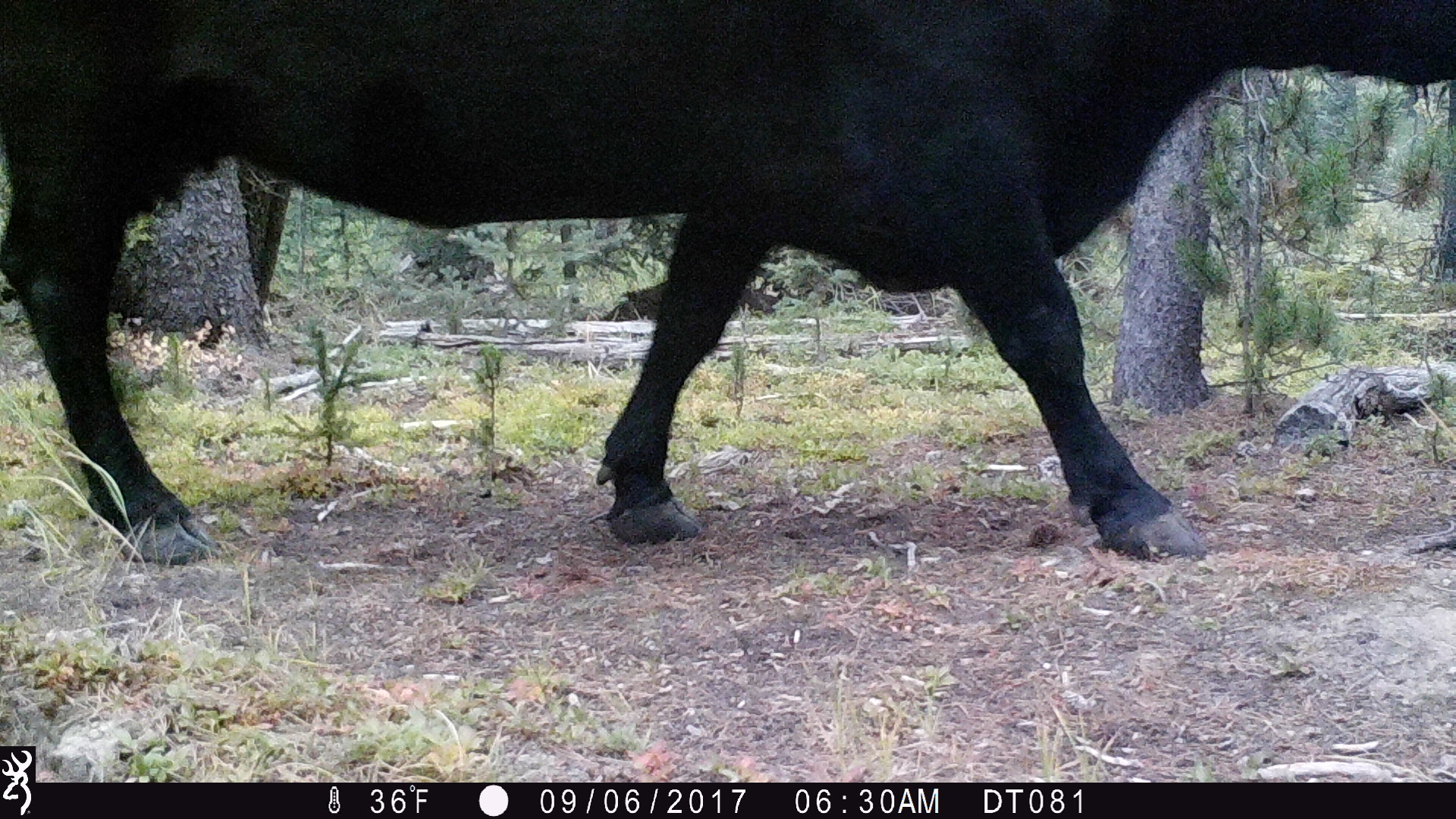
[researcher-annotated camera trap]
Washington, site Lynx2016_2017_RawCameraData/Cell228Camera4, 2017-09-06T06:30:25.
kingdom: Animalia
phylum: Chordata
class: Mammalia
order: Artiodactyla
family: Bovidae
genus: Bos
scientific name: Bos taurus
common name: domestic cattle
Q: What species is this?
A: Domestic cattle (Bos taurus).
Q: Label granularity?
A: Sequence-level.